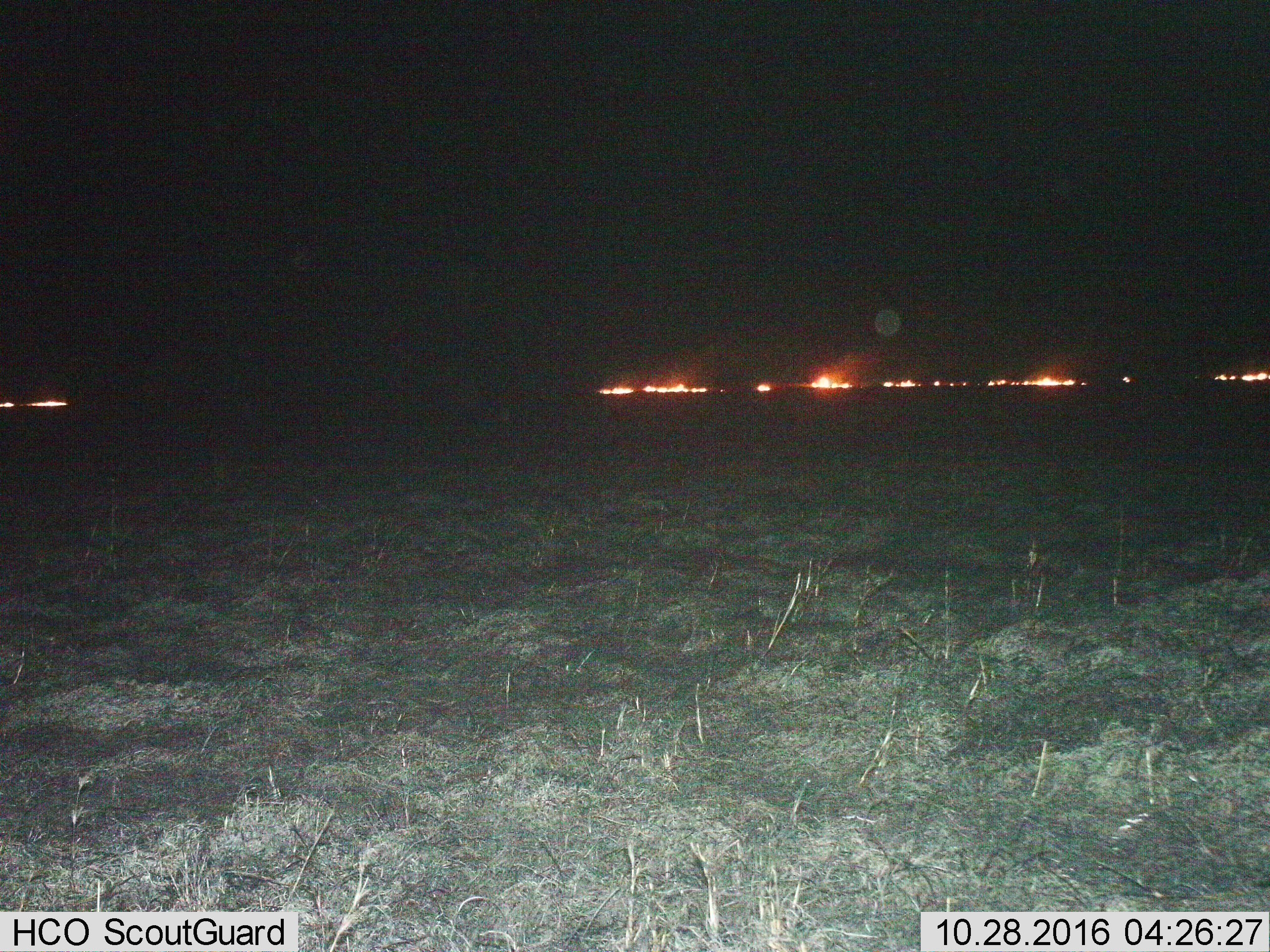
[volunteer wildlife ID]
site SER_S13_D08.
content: unidentified animal